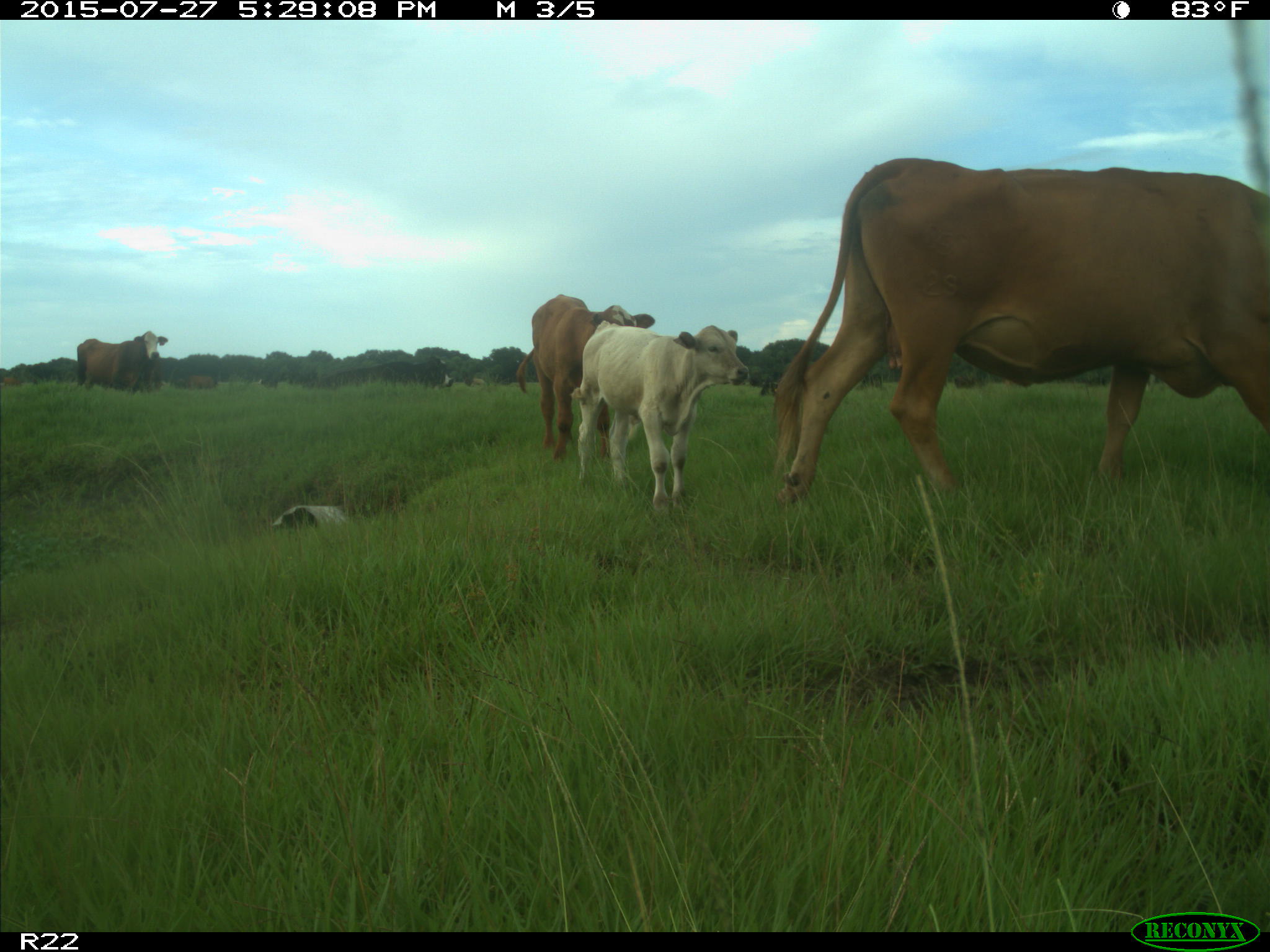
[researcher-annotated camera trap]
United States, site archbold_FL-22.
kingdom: Animalia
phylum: Chordata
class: Mammalia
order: Artiodactyla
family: Bovidae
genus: Bos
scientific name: Bos taurus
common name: domestic cow